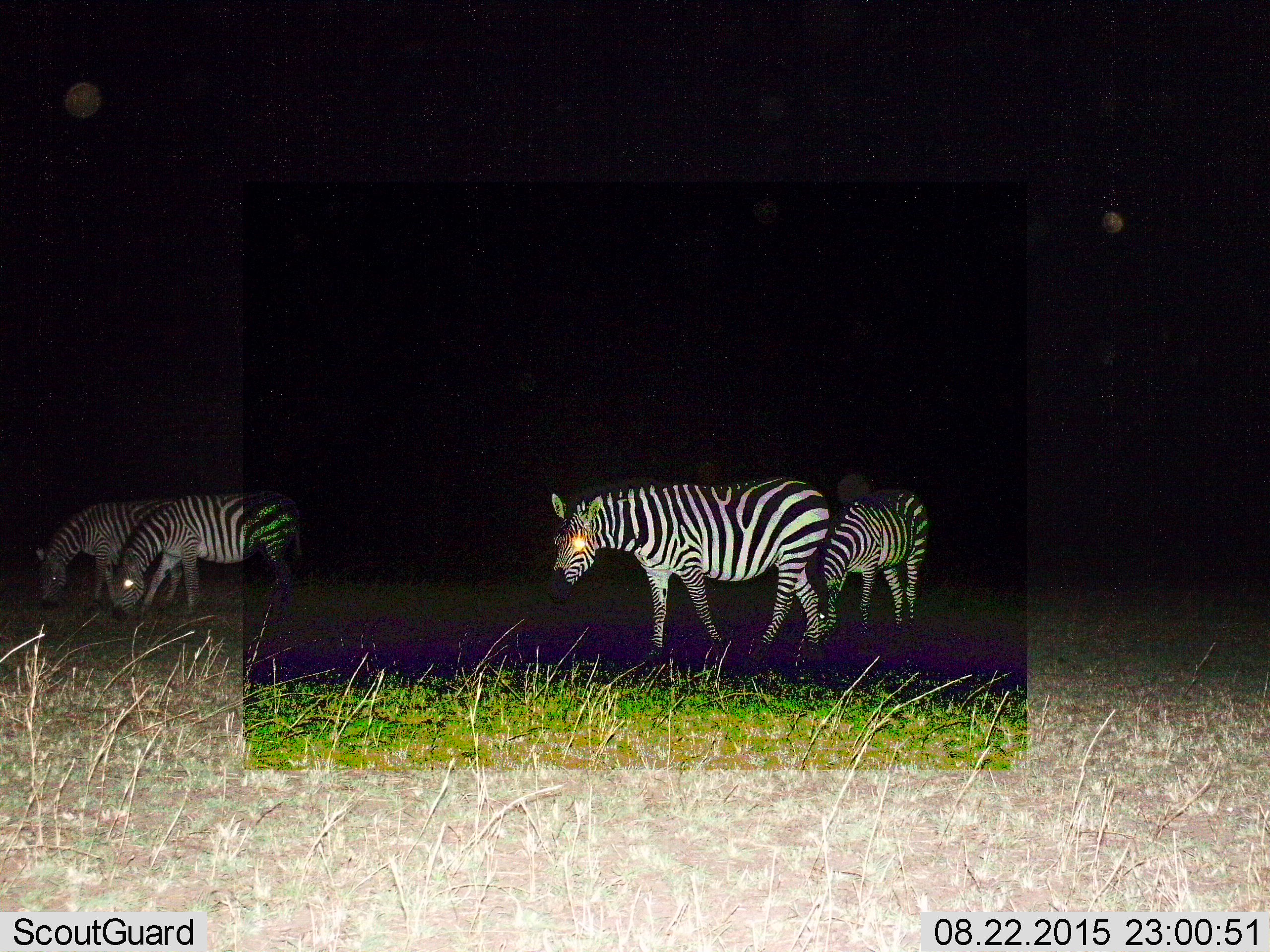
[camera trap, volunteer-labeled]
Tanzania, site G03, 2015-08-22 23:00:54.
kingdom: Animalia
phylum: Chordata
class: Mammalia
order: Perissodactyla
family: Equidae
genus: Equus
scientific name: Equus quagga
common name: plains zebra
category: zebra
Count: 4.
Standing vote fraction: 70%.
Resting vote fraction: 0%.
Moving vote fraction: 50%.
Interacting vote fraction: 0%.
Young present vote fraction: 0%.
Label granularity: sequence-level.